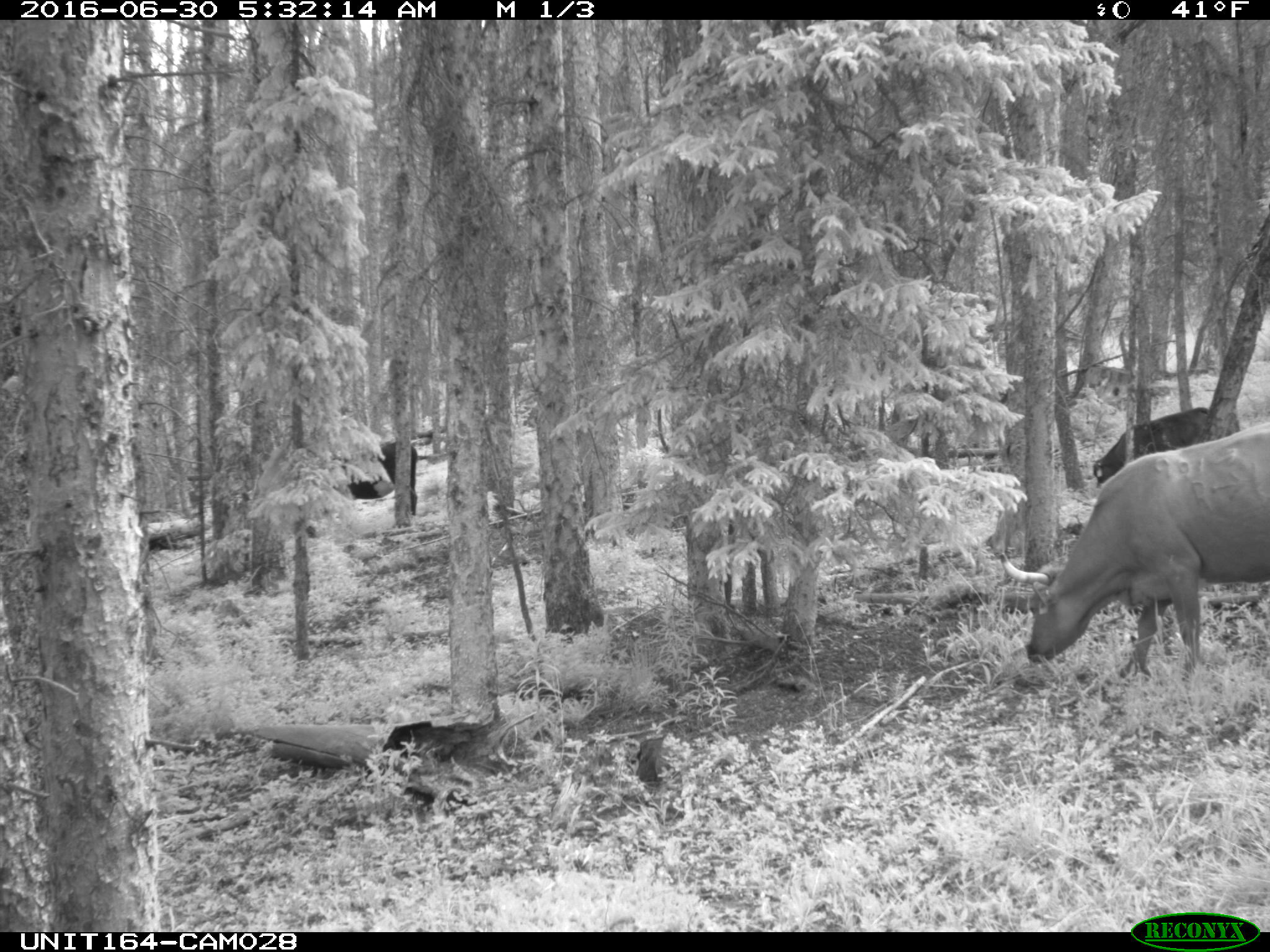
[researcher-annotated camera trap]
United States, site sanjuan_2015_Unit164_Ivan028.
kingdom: Animalia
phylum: Chordata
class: Mammalia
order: Artiodactyla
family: Bovidae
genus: Bos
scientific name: Bos taurus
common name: domestic cow